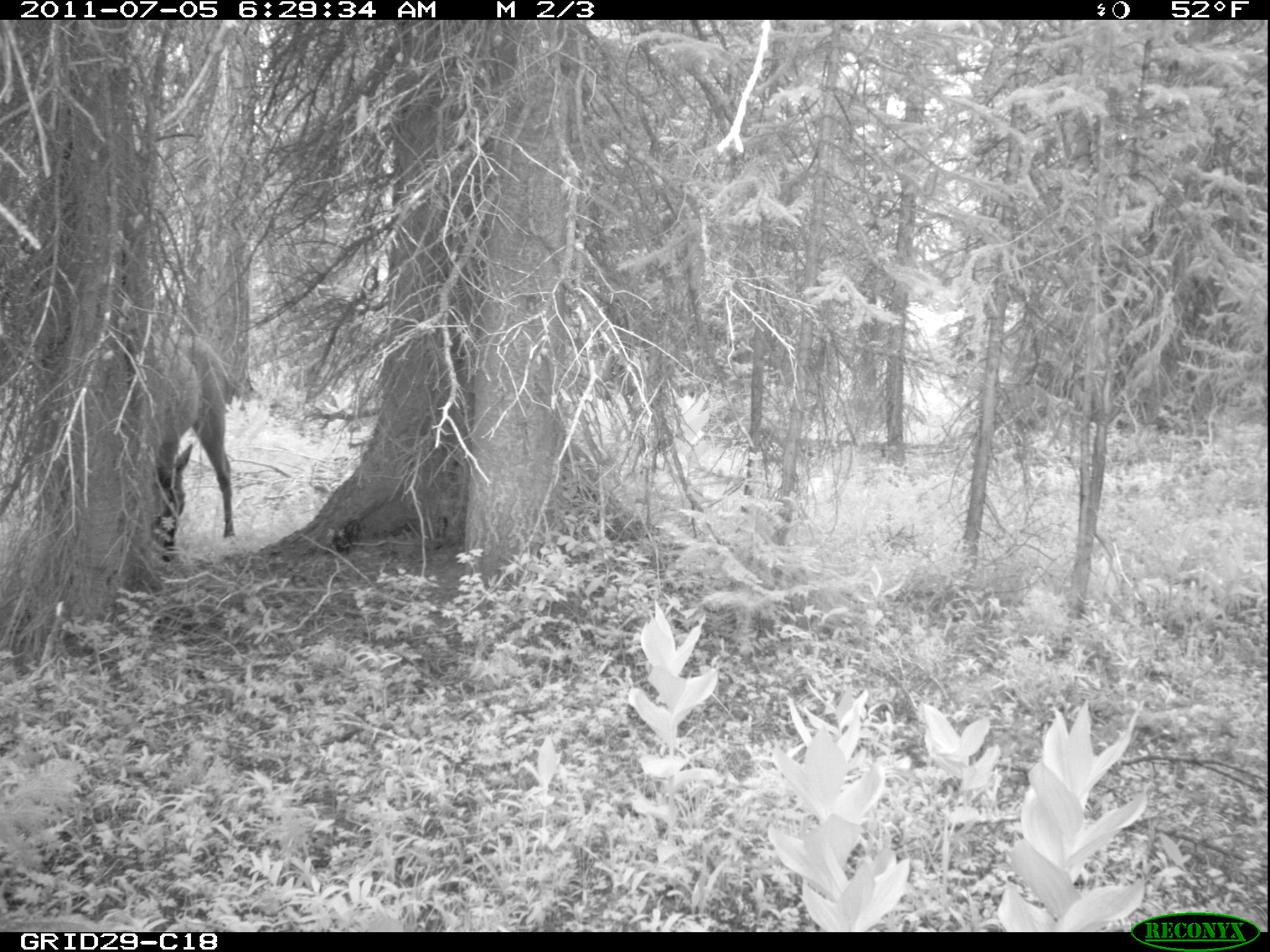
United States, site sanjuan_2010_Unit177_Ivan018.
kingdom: Animalia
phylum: Chordata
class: Mammalia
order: Artiodactyla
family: Cervidae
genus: Cervus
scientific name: Cervus elaphus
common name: red deer